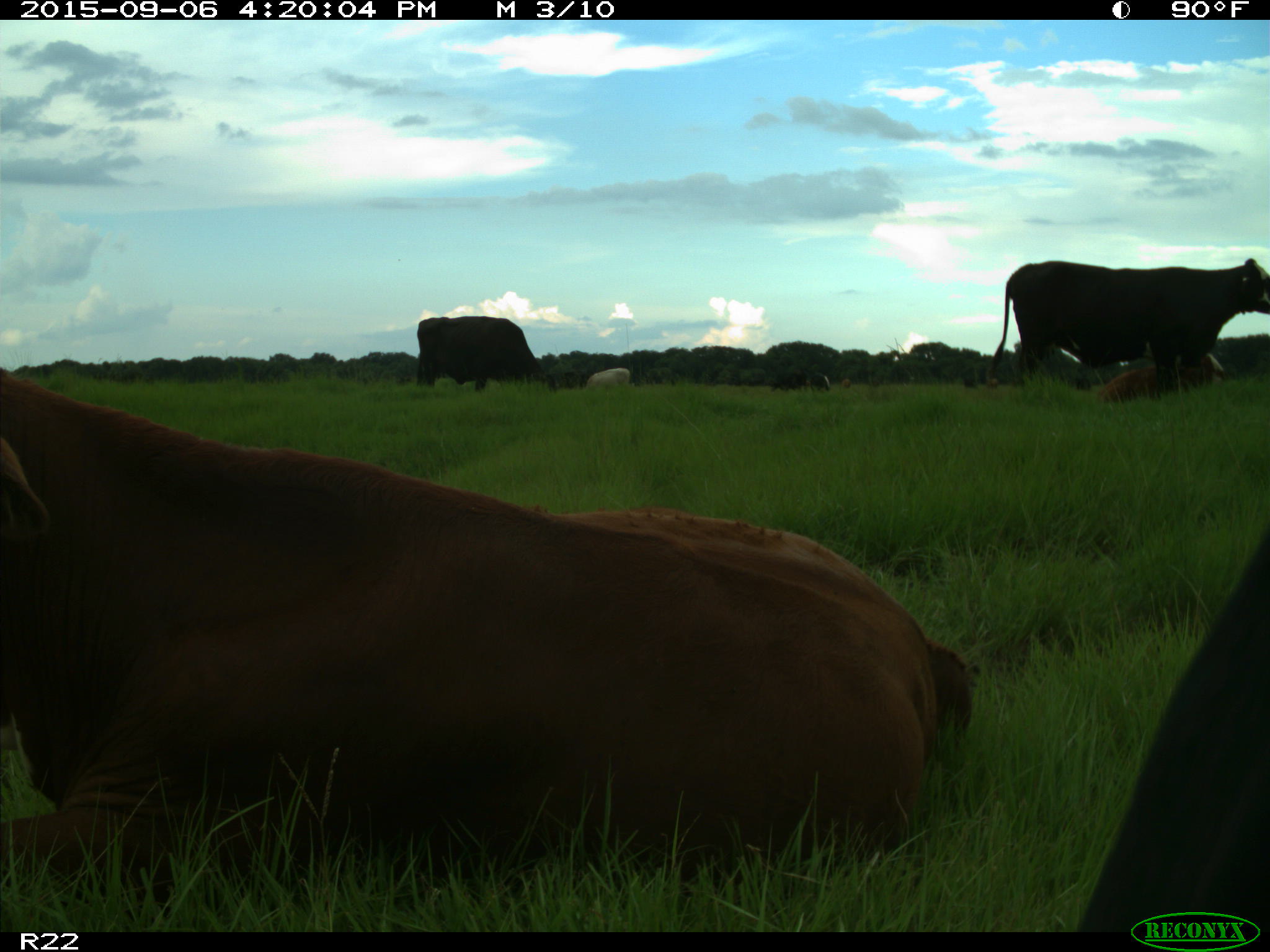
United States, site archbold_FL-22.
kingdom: Animalia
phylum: Chordata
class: Mammalia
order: Artiodactyla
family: Bovidae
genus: Bos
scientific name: Bos taurus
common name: domestic cow